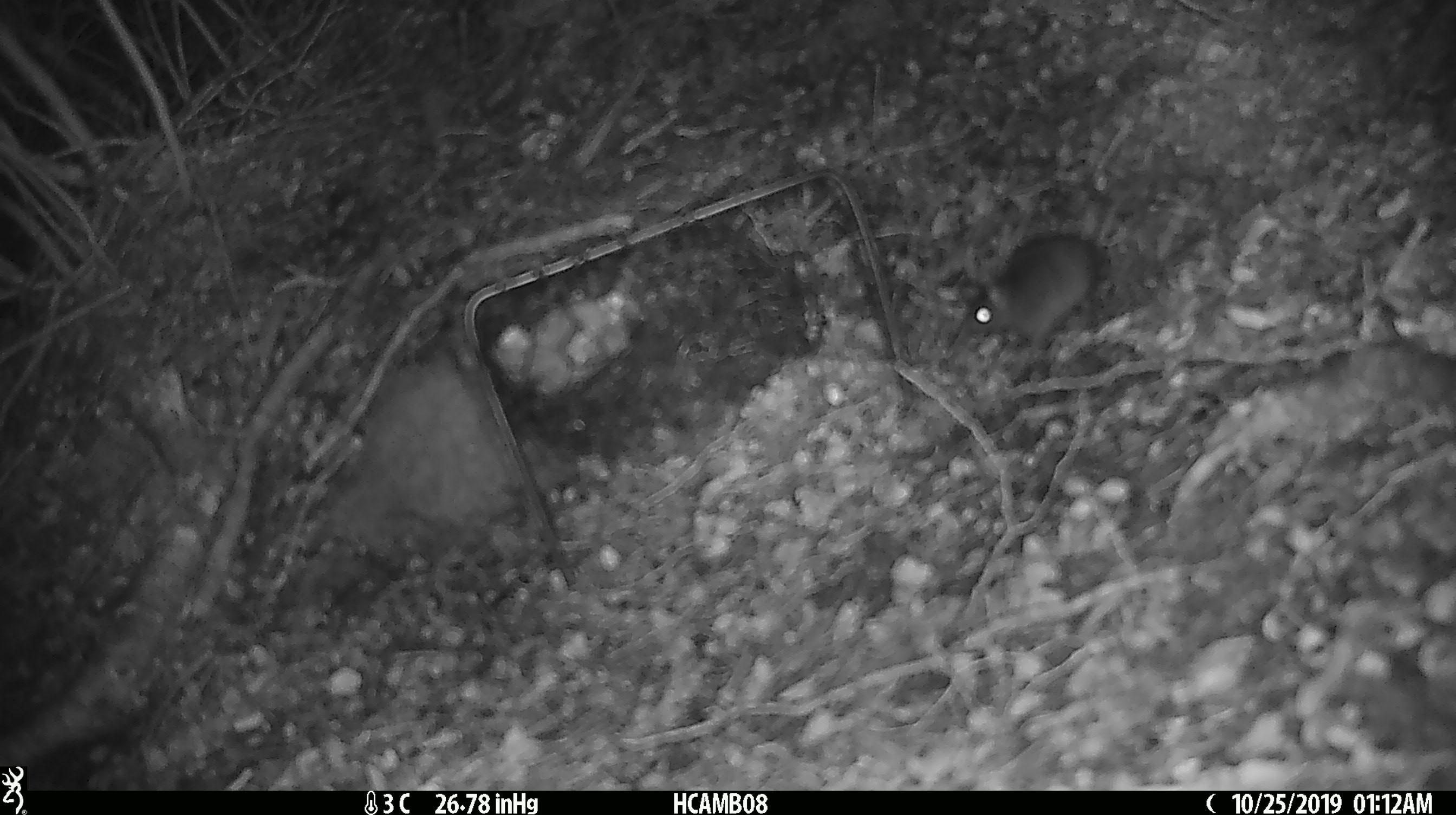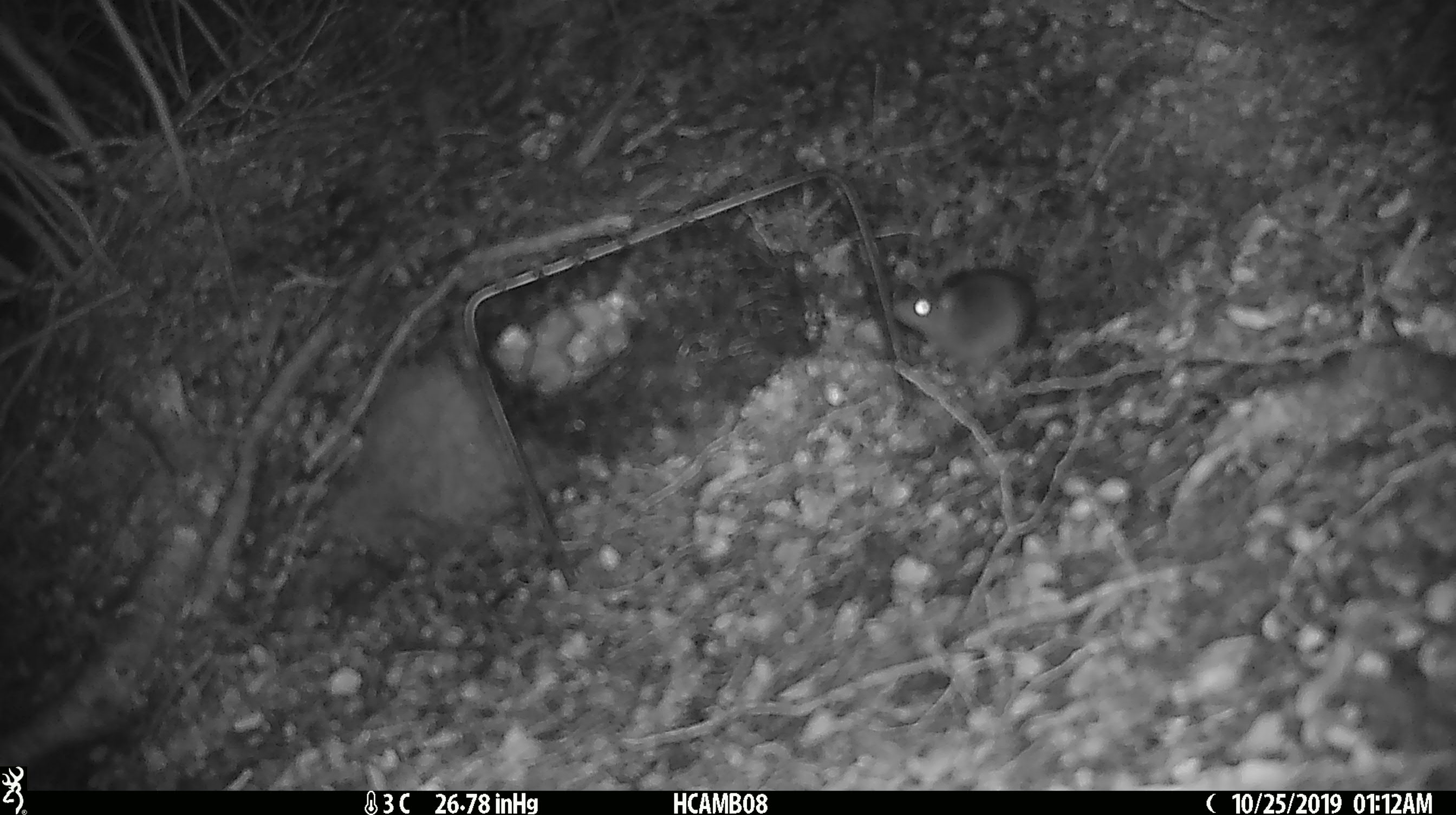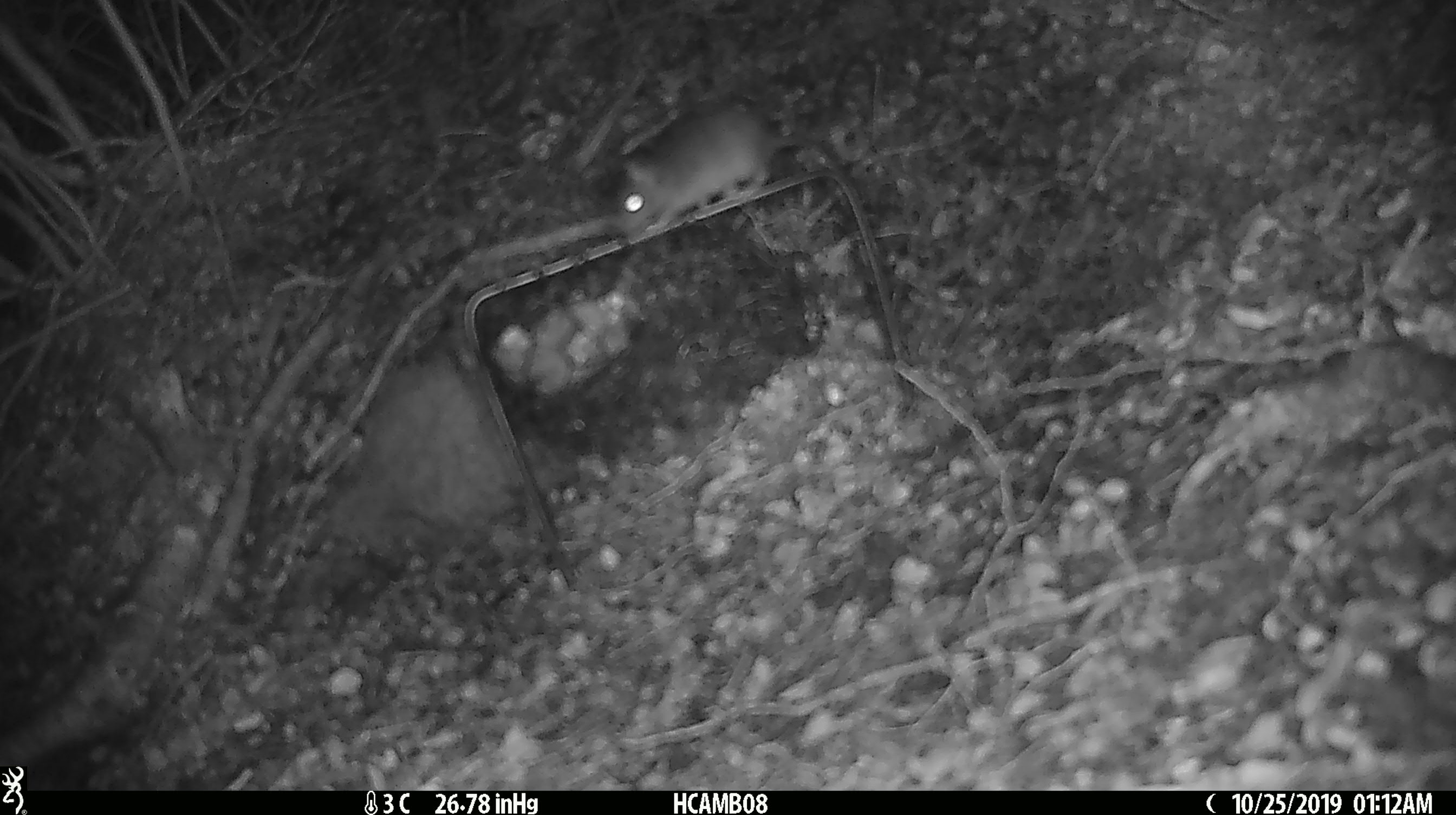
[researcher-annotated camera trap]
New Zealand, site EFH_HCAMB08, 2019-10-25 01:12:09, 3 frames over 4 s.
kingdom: Animalia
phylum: Chordata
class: Mammalia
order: Rodentia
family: Muridae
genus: Mus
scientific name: Mus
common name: mouse